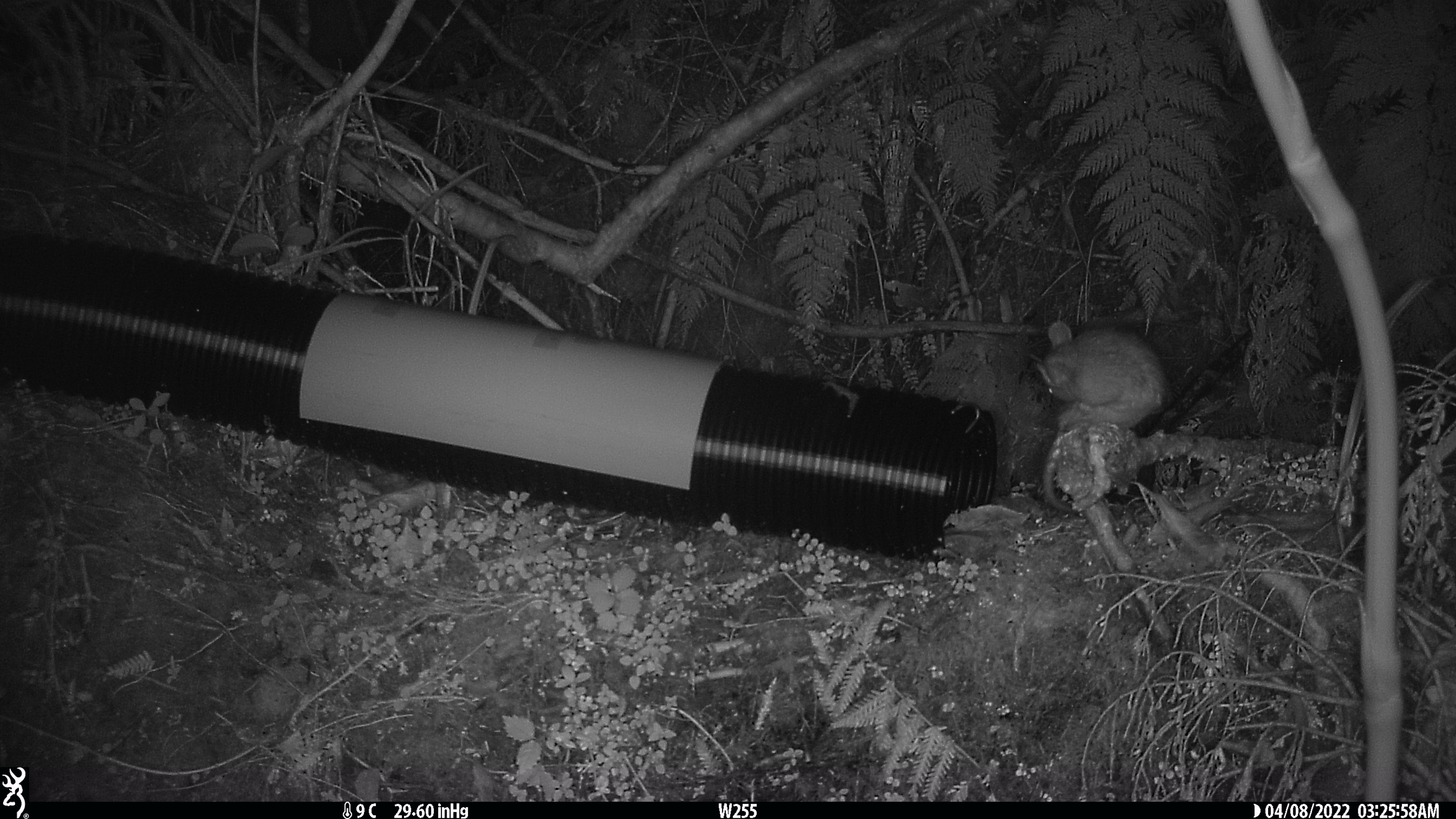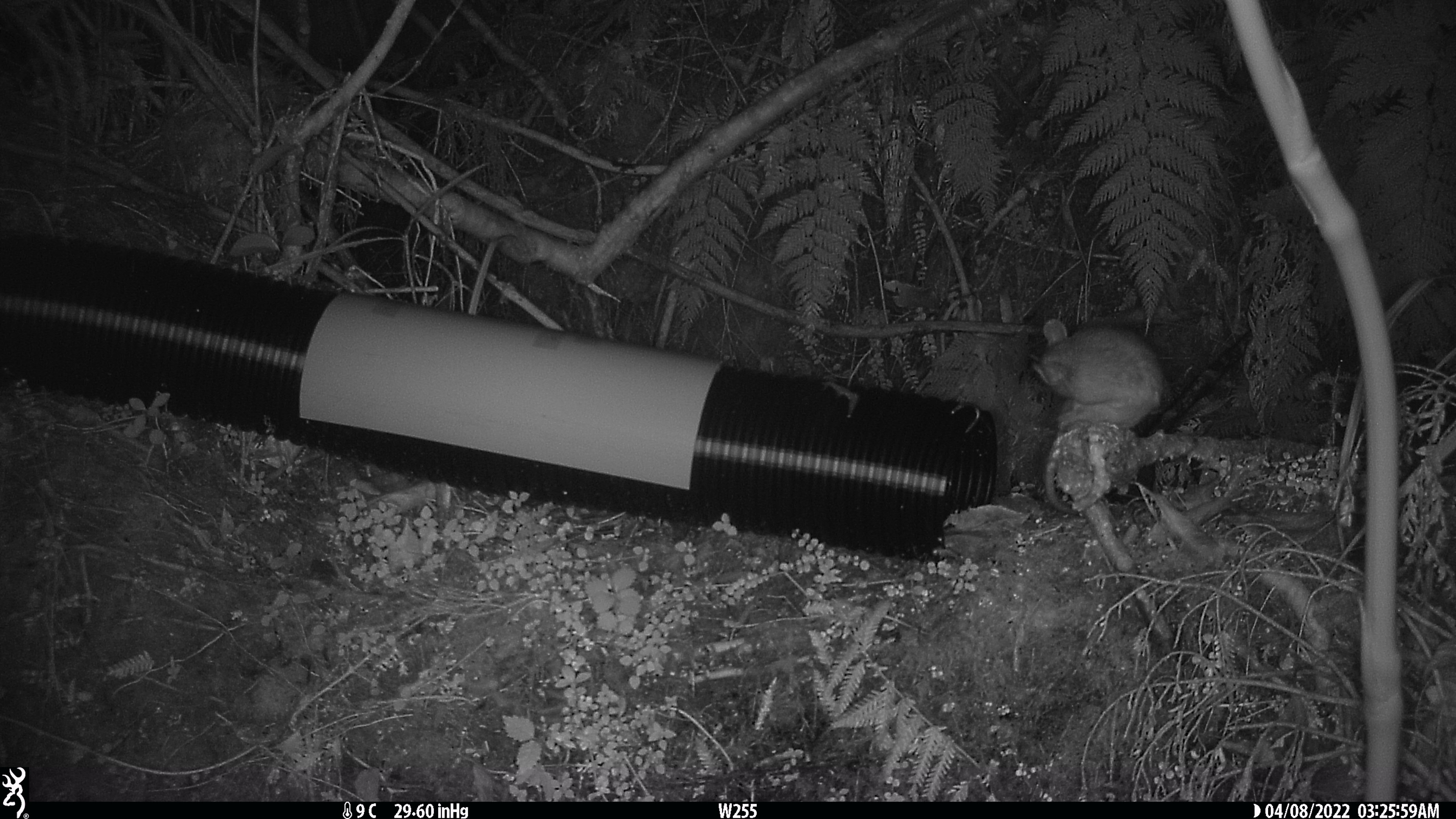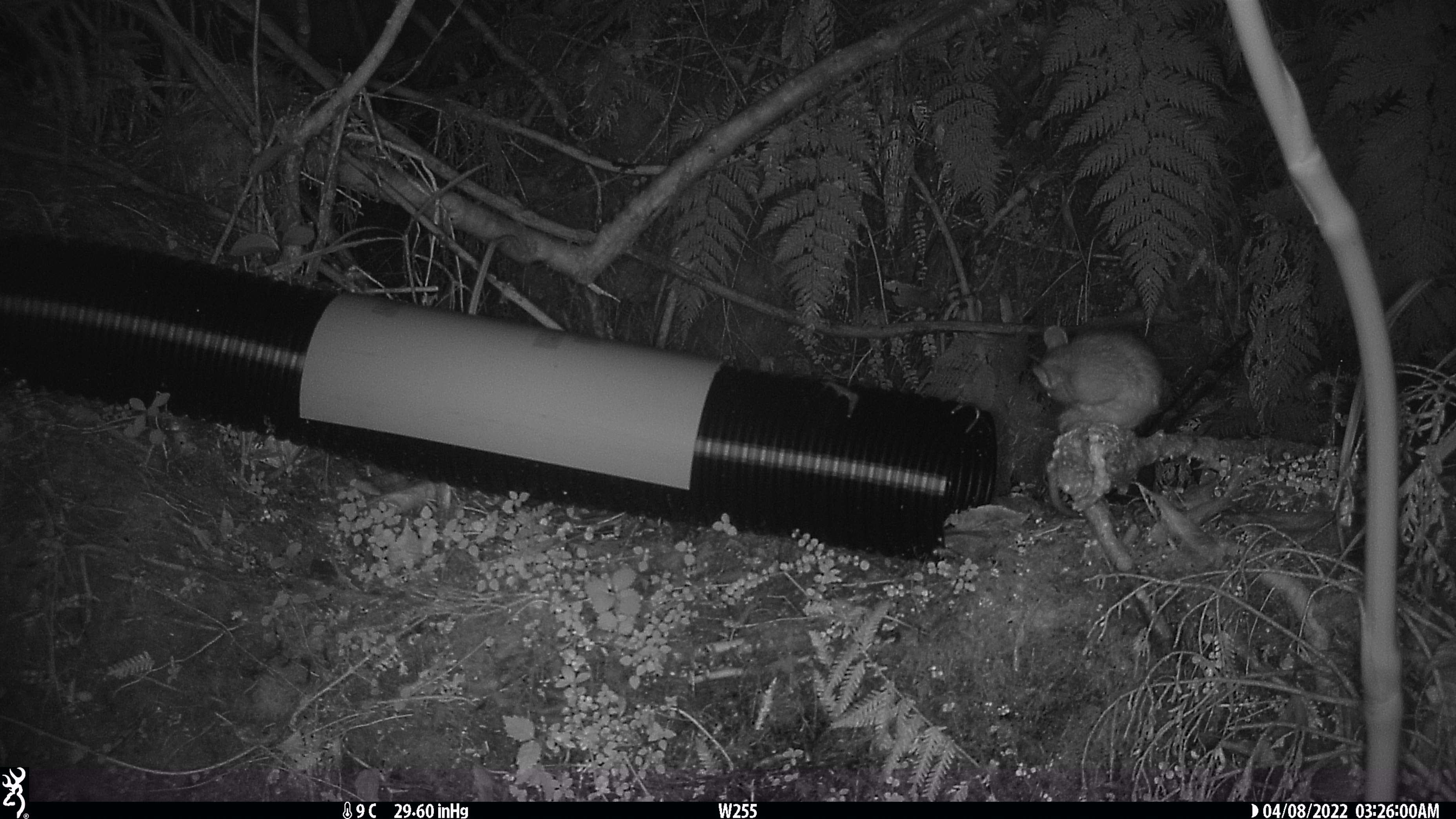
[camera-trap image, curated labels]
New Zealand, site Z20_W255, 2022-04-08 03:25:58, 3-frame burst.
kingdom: Animalia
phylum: Chordata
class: Mammalia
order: Rodentia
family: Muridae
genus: Rattus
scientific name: Rattus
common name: rat